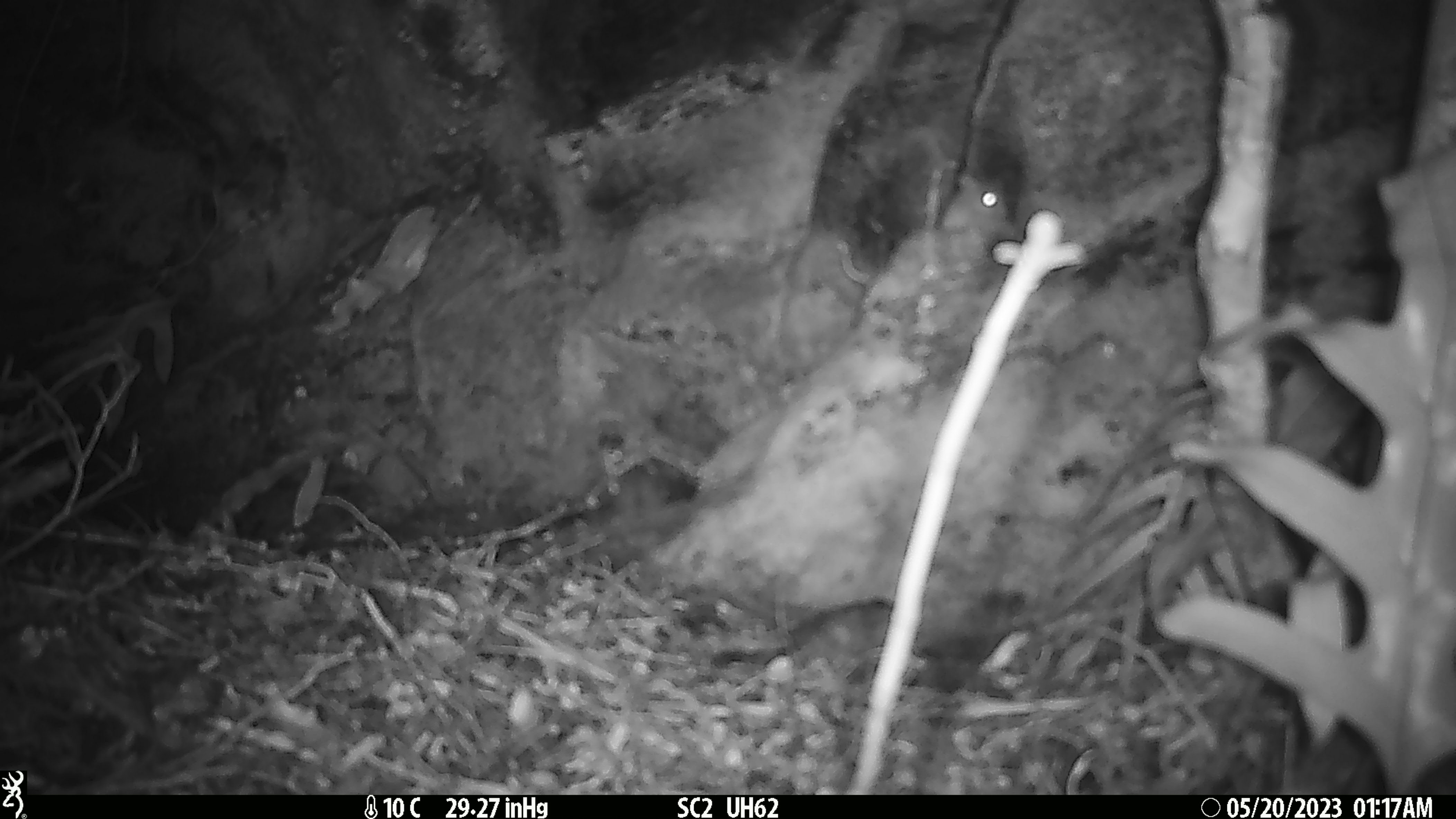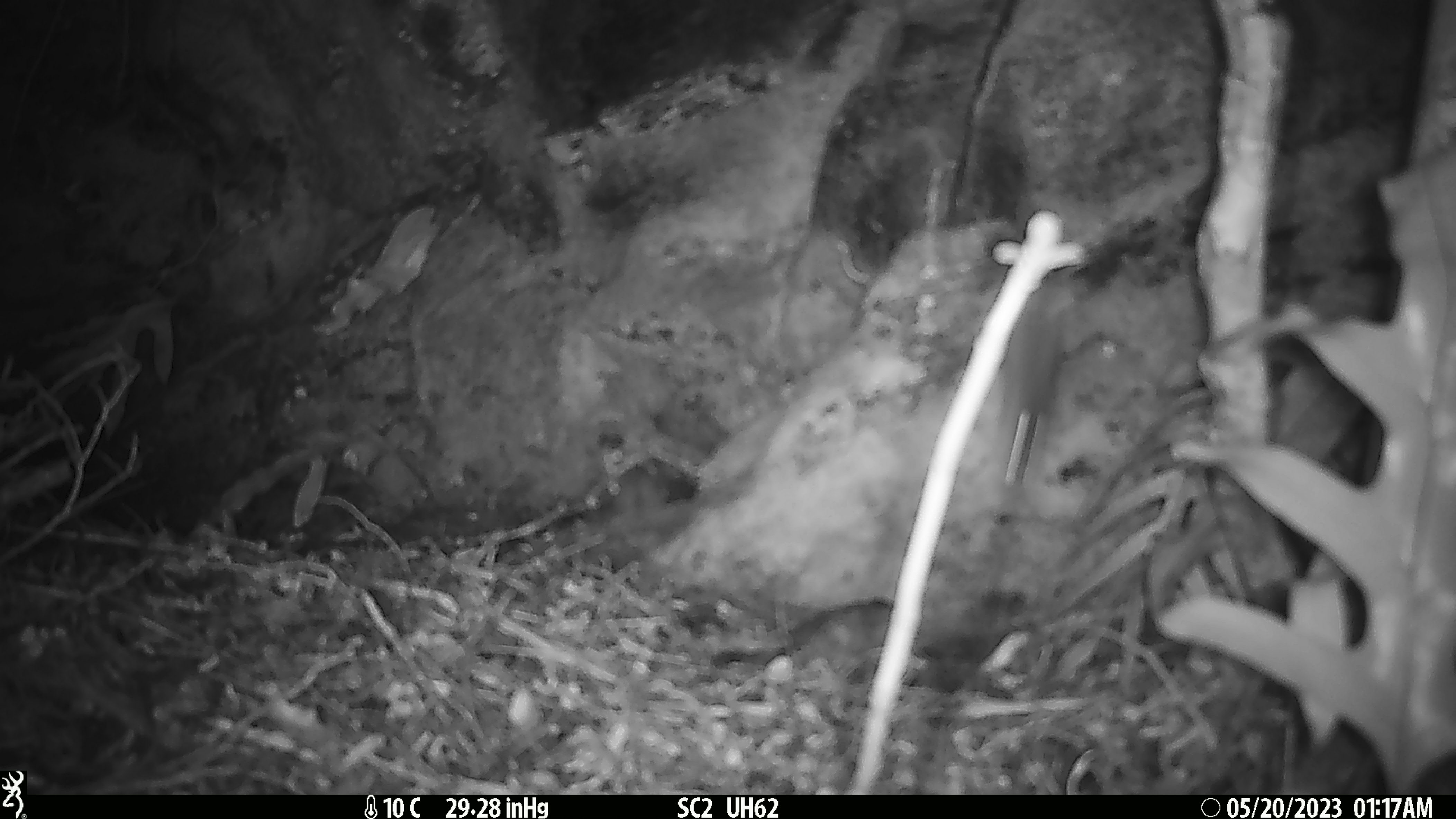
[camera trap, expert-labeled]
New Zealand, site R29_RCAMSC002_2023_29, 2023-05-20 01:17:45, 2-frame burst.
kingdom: Animalia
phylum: Chordata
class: Mammalia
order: Rodentia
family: Muridae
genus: Mus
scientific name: Mus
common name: mouse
Mouse (Mus).